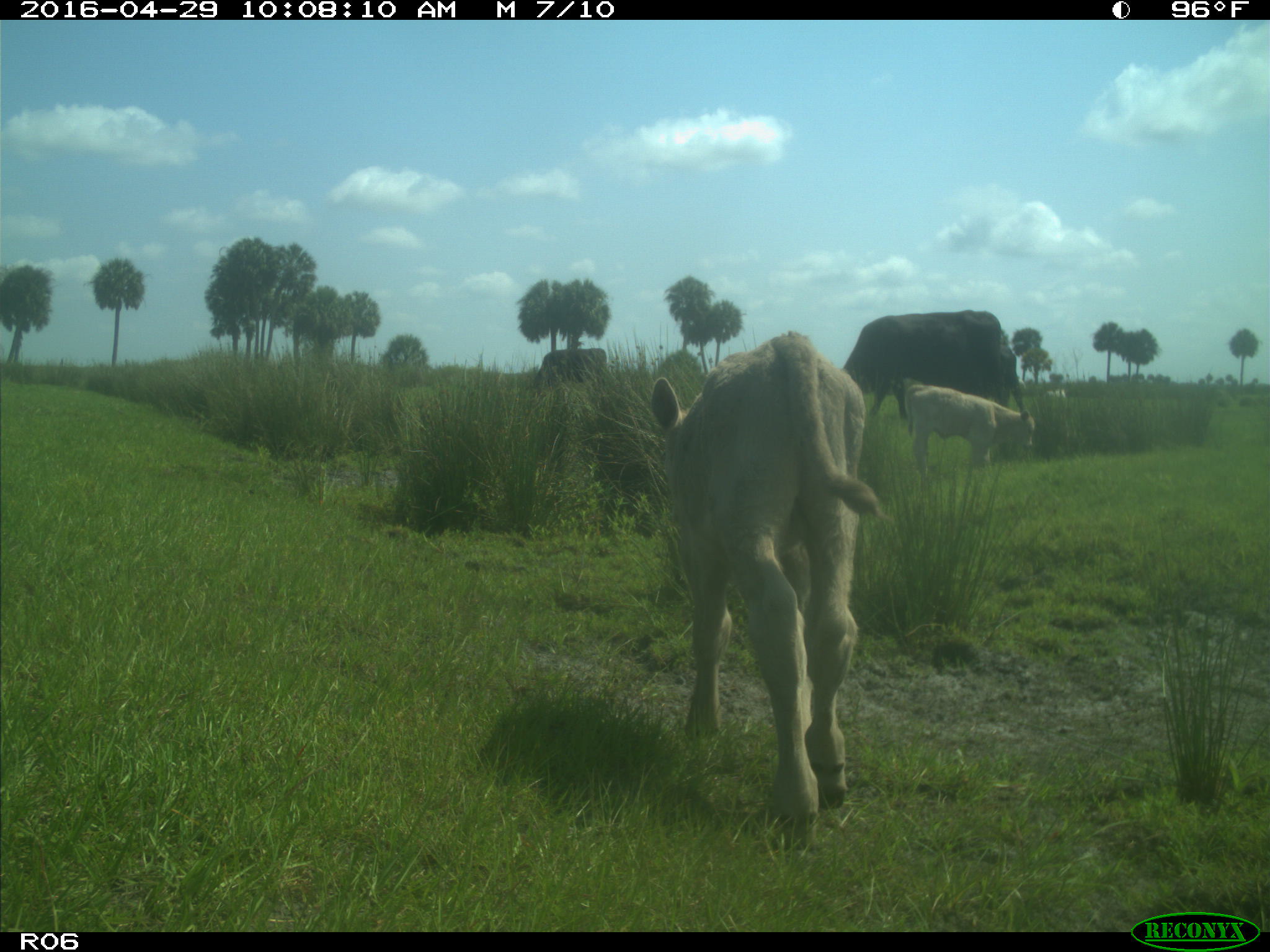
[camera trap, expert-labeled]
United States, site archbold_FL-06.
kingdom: Animalia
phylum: Chordata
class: Mammalia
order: Artiodactyla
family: Bovidae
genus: Bos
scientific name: Bos taurus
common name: domestic cow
Bos taurus (domestic cow).